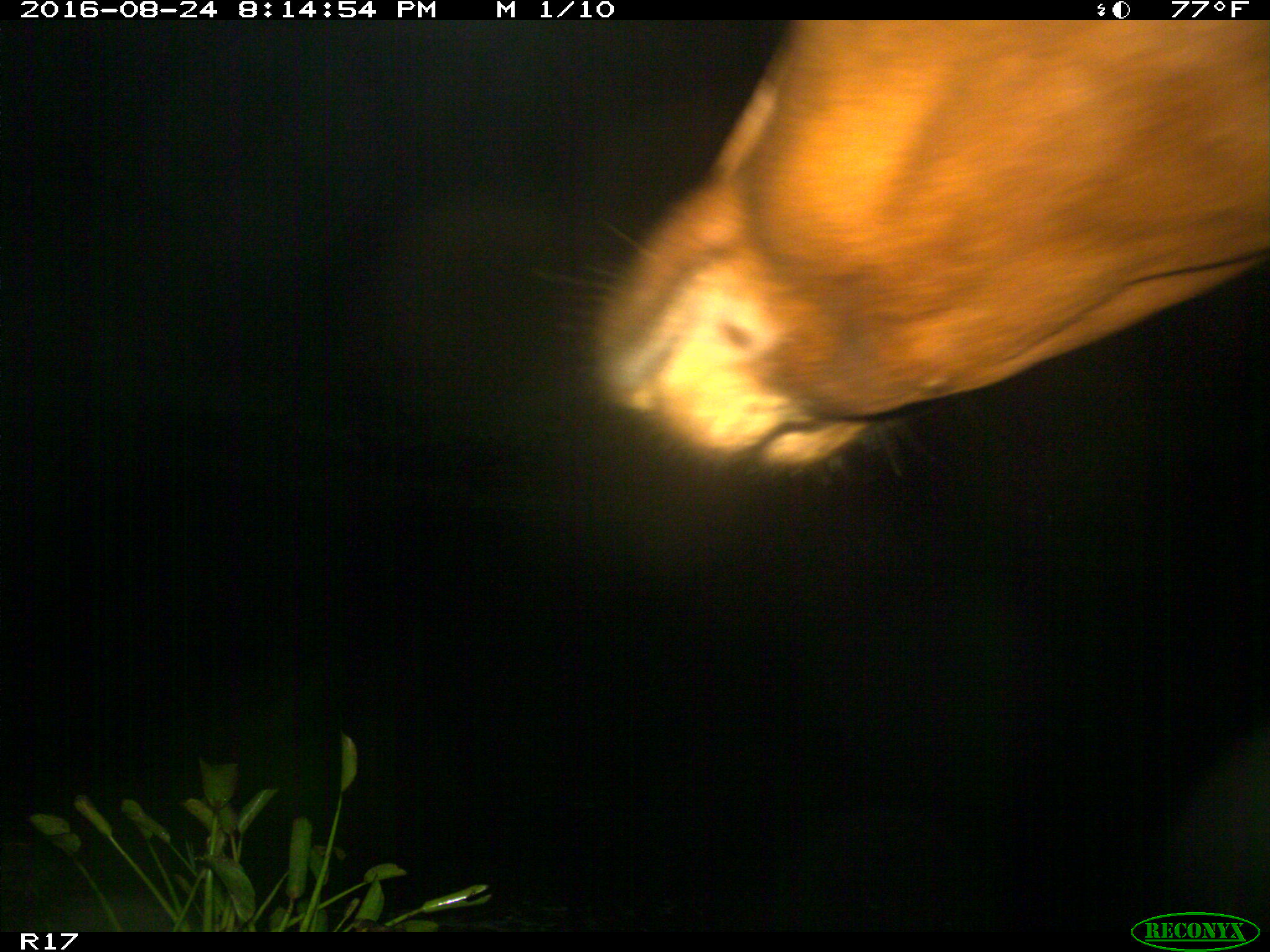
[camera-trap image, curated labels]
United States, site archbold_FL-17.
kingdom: Animalia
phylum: Chordata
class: Mammalia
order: Artiodactyla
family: Bovidae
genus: Bos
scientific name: Bos taurus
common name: domestic cow